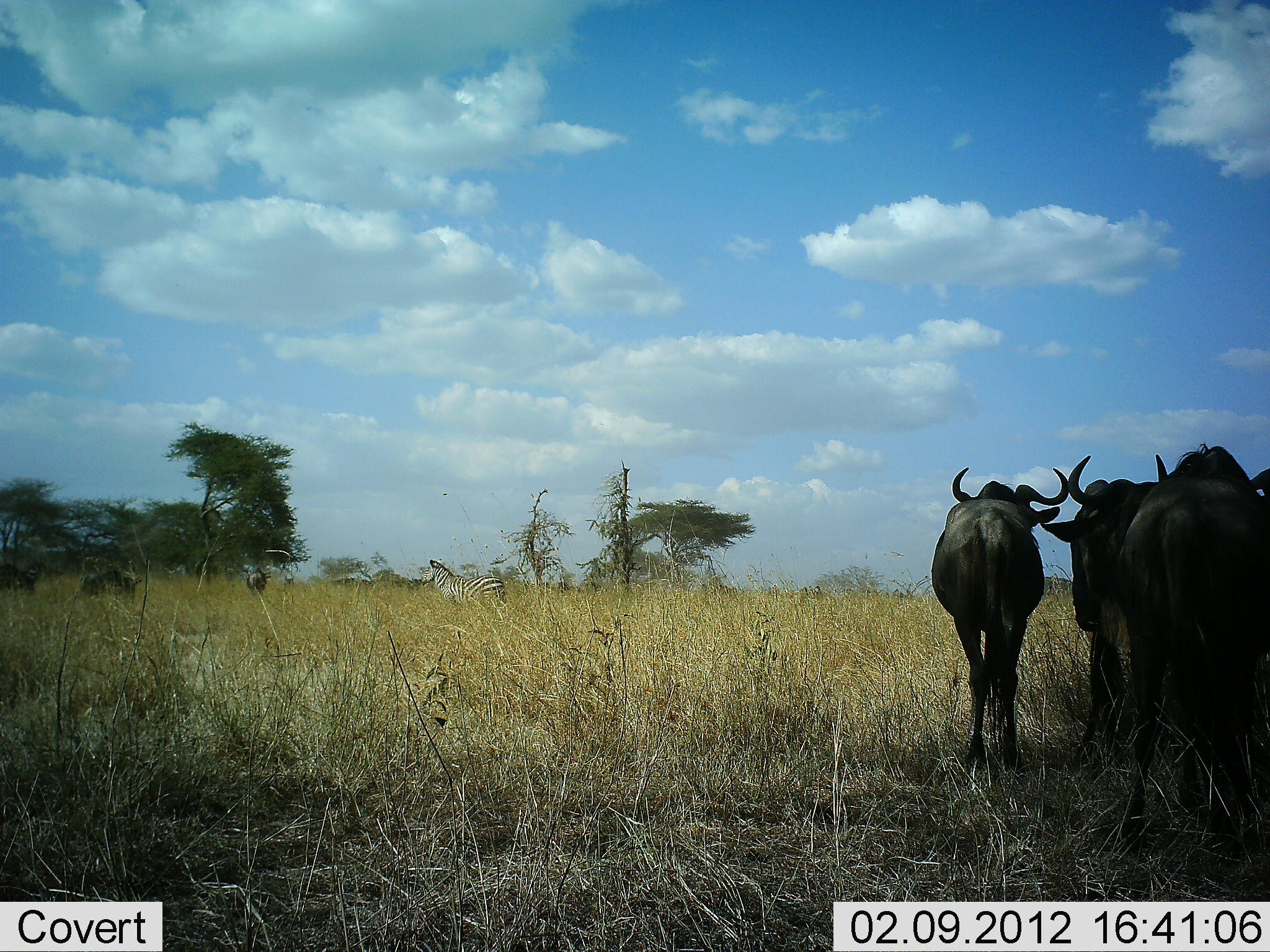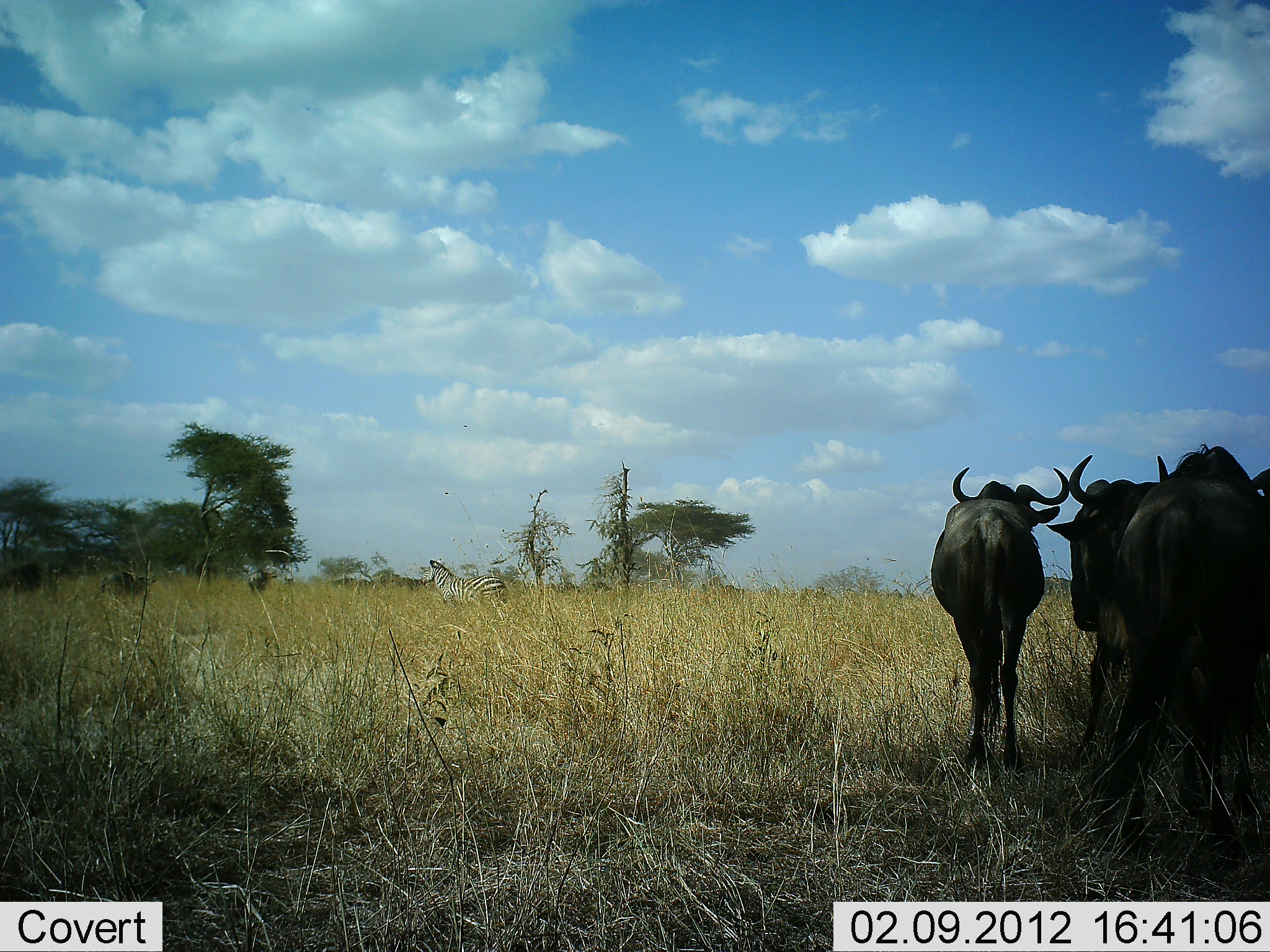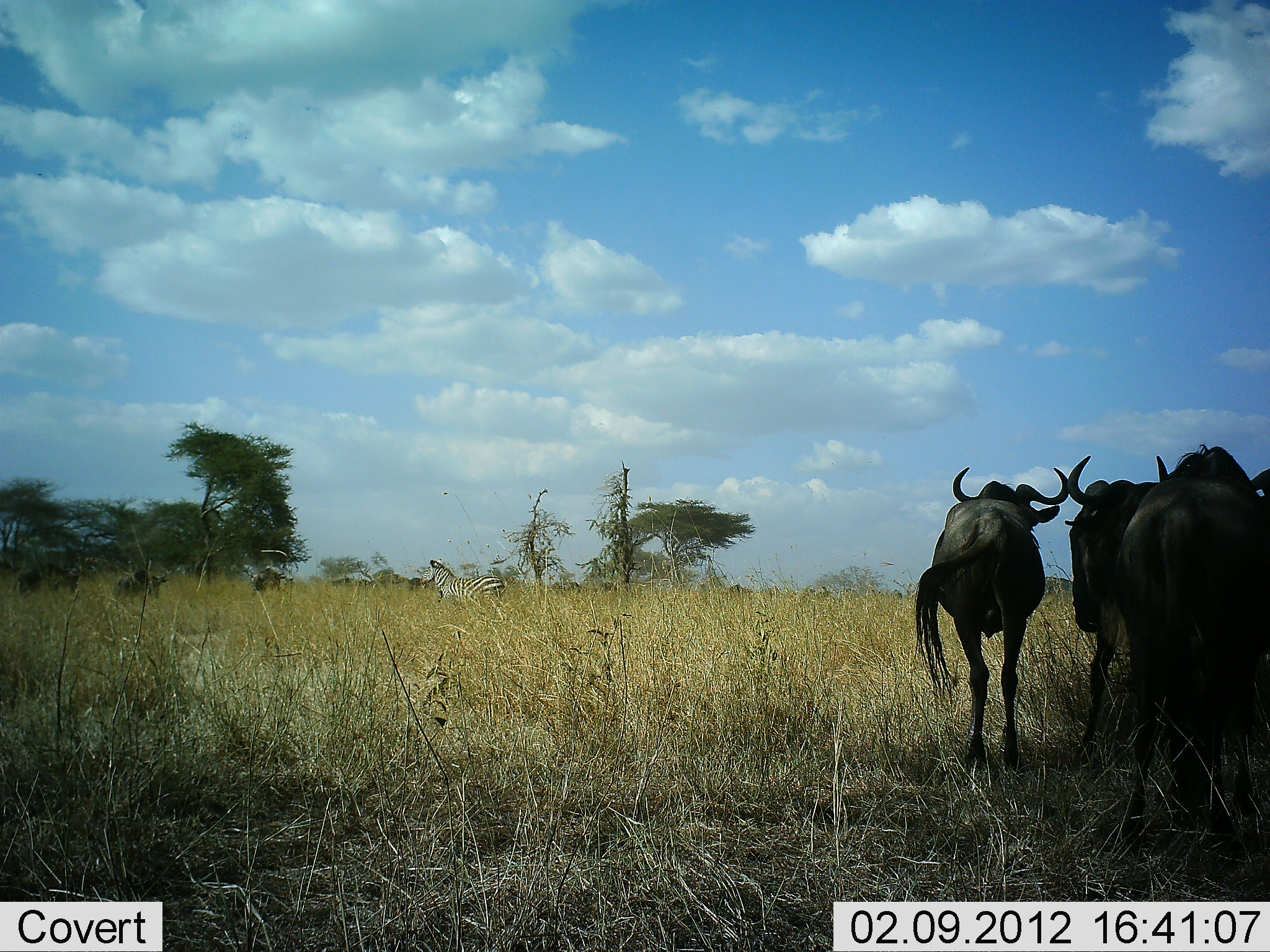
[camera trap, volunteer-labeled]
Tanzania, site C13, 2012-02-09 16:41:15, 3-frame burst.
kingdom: Animalia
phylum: Chordata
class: Mammalia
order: Artiodactyla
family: Bovidae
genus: Connochaetes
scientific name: Connochaetes taurinus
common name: blue wildebeest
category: wildebeest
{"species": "wildebeest (blue wildebeest) (Connochaetes taurinus)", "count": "11-50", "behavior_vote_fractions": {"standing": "94%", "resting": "6%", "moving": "72%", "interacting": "0%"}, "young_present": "0%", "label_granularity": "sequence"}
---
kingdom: Animalia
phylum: Chordata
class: Mammalia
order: Perissodactyla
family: Equidae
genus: Equus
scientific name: Equus quagga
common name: plains zebra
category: zebra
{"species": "zebra (plains zebra) (Equus quagga)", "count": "1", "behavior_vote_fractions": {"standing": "100%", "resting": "0%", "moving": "0%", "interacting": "0%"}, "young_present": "0%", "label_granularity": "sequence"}